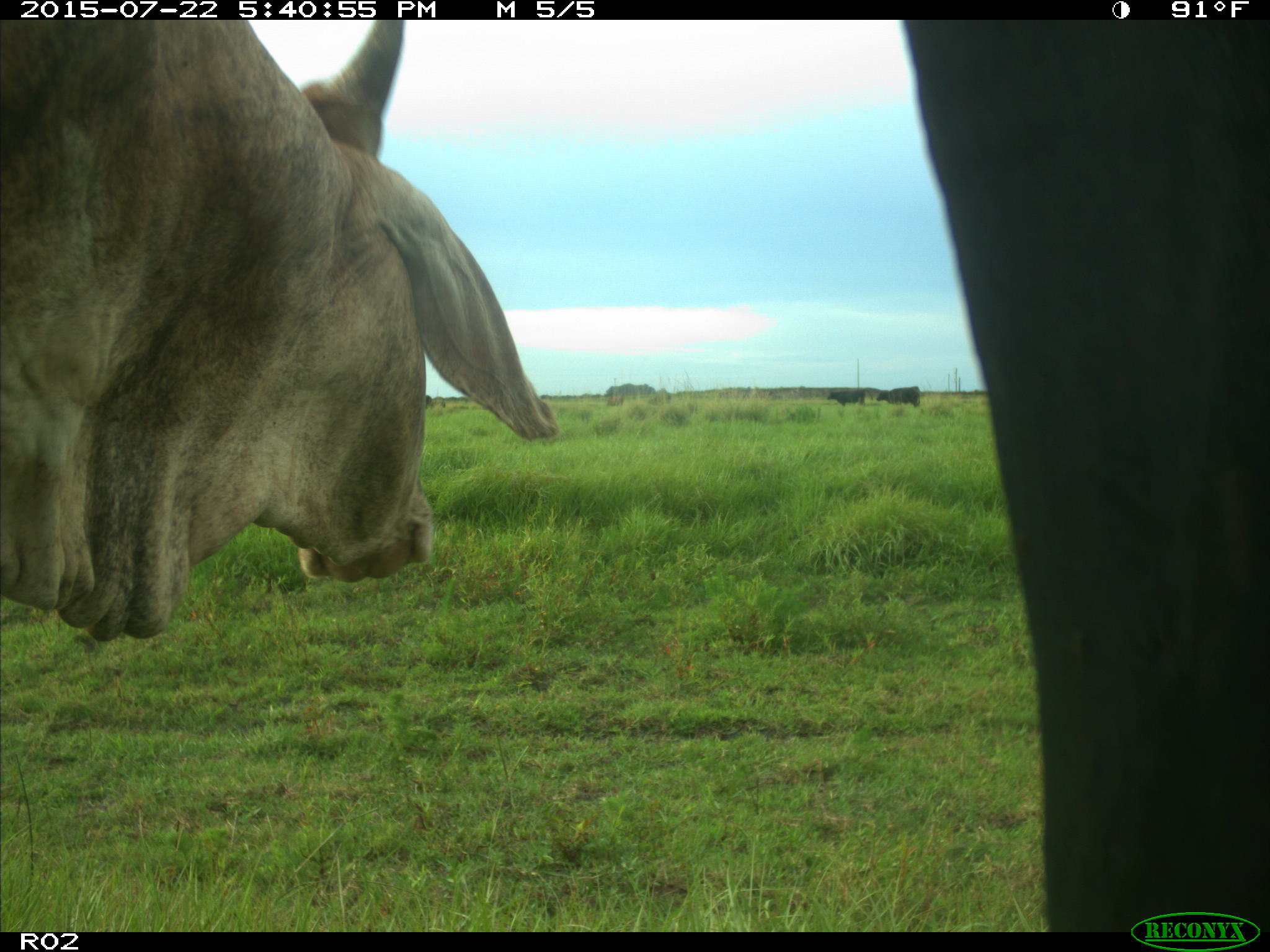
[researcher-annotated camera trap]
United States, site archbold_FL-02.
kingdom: Animalia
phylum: Chordata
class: Mammalia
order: Artiodactyla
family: Bovidae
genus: Bos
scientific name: Bos taurus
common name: domestic cow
Bos taurus (domestic cow).